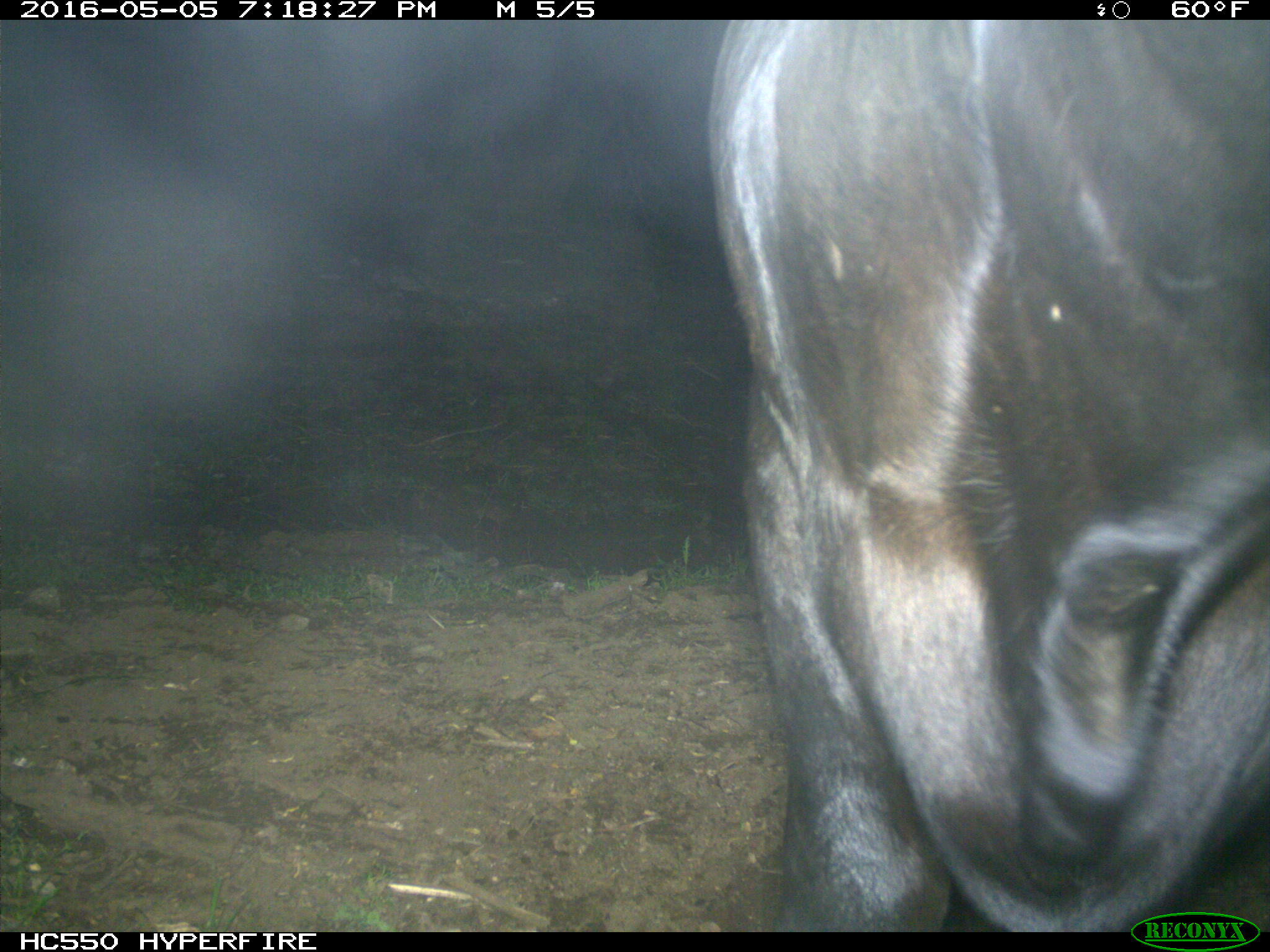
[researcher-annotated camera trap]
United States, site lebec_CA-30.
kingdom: Animalia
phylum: Chordata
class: Mammalia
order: Artiodactyla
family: Bovidae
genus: Bos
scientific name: Bos taurus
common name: domestic cow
Bos taurus (domestic cow).